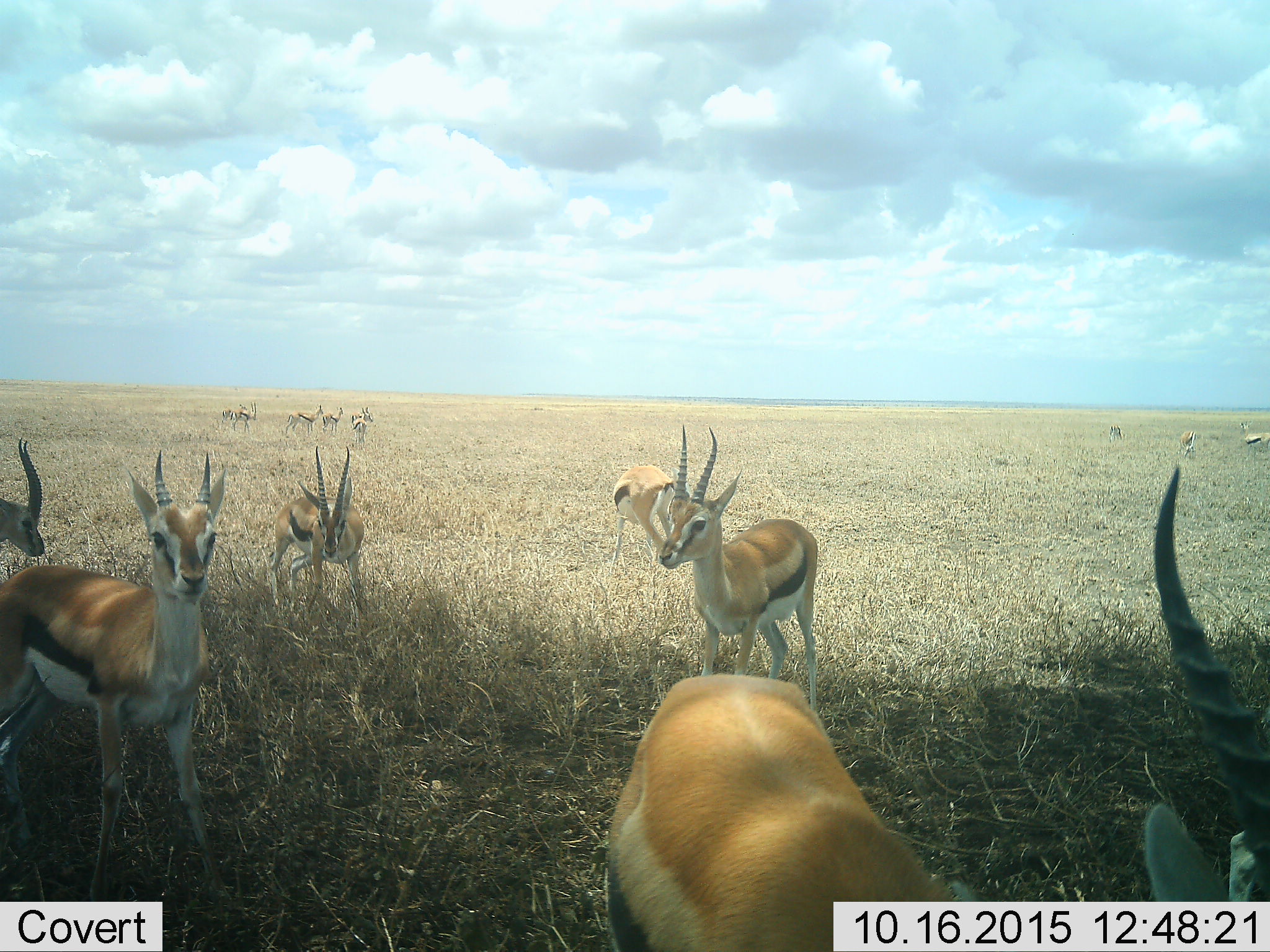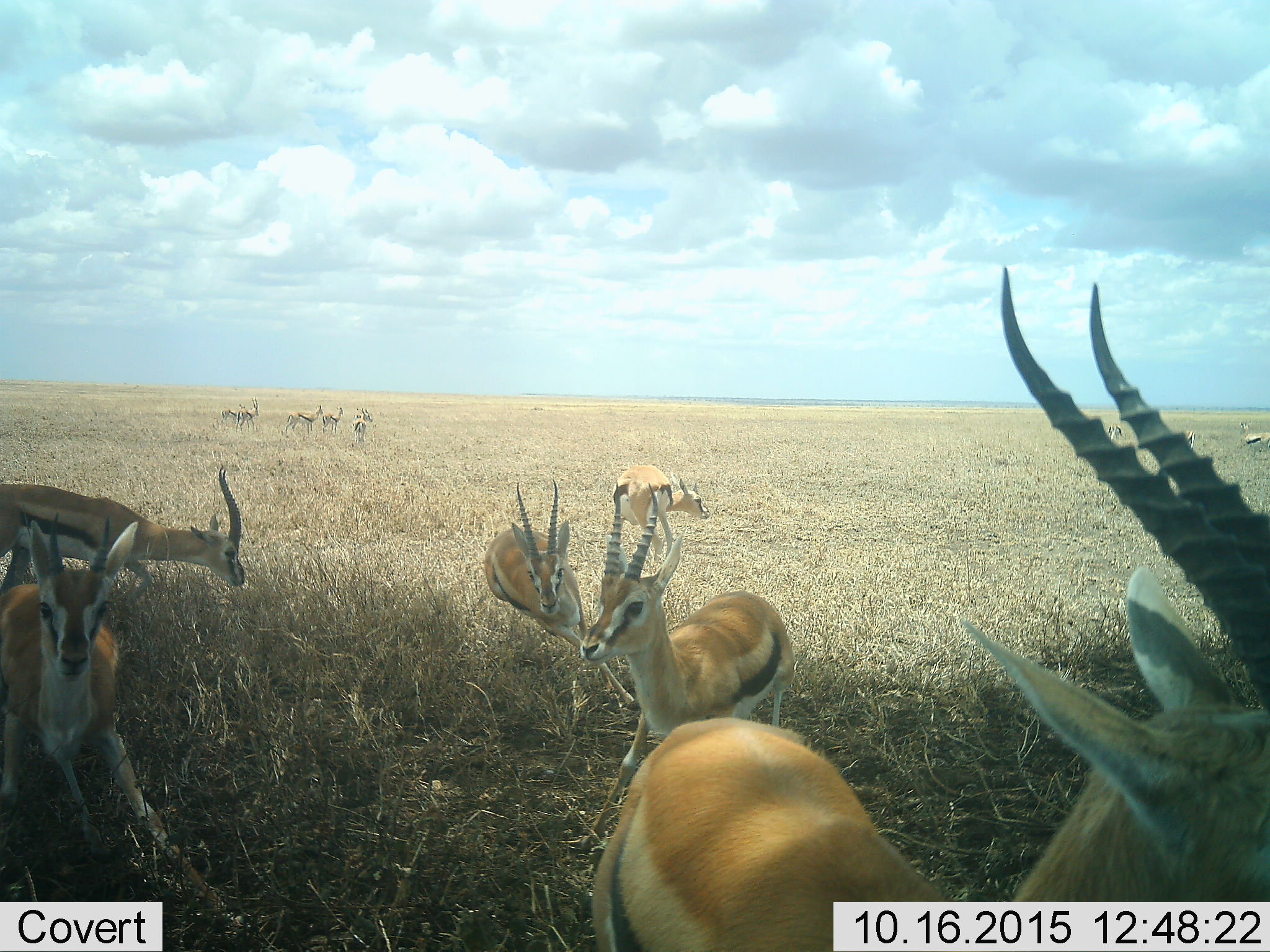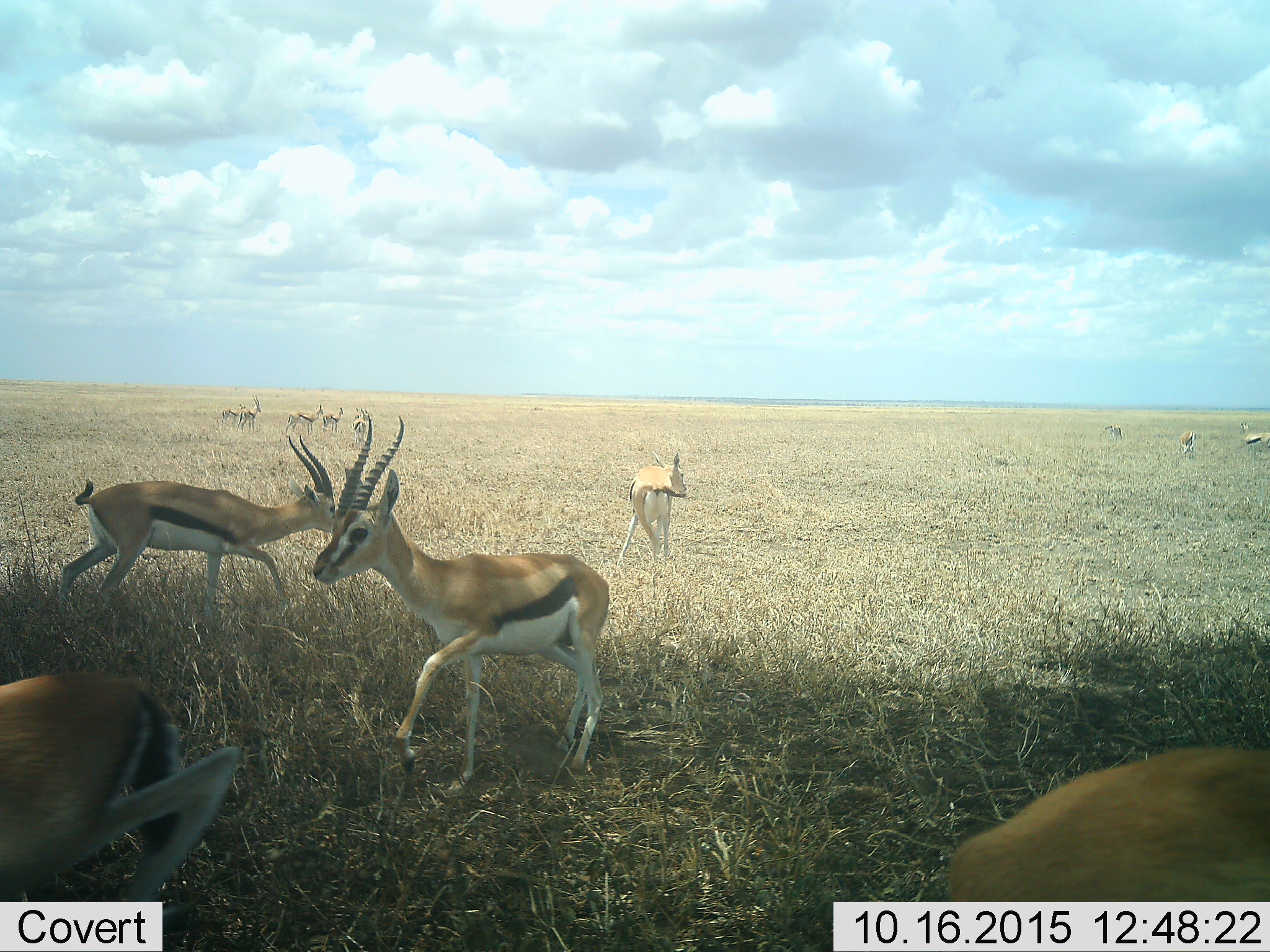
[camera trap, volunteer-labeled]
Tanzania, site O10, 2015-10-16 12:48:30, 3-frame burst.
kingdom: Animalia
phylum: Chordata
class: Mammalia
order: Artiodactyla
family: Bovidae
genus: Eudorcas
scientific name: Eudorcas thomsonii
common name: thomson's gazelle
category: gazellethomsons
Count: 11-50.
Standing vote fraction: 88%.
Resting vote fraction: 0%.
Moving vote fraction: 75%.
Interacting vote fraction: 12%.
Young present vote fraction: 12%.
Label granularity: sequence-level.